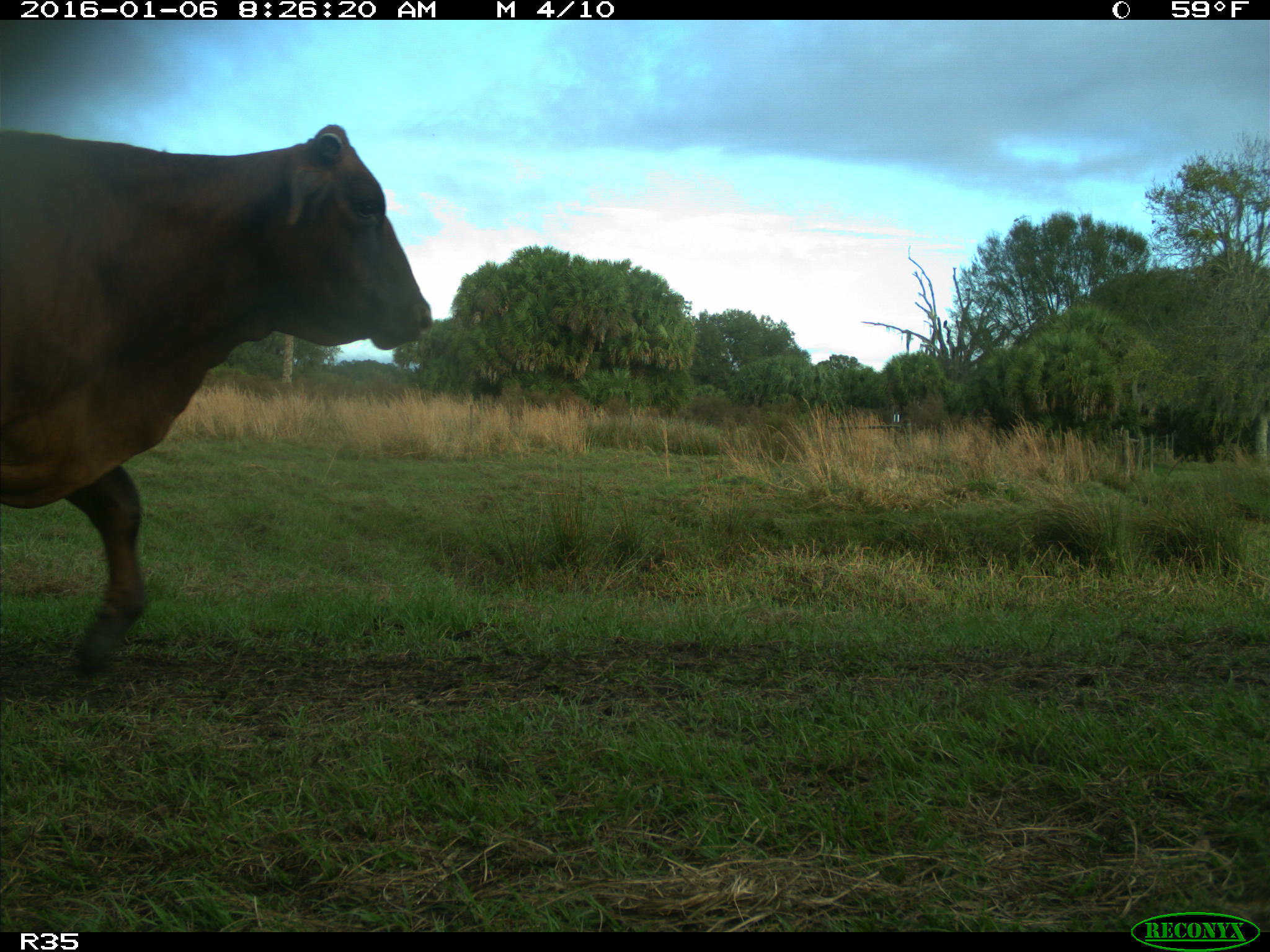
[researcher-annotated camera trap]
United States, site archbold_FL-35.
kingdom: Animalia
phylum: Chordata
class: Mammalia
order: Artiodactyla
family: Bovidae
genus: Bos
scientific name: Bos taurus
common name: domestic cow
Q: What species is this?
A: Bos taurus (domestic cow).